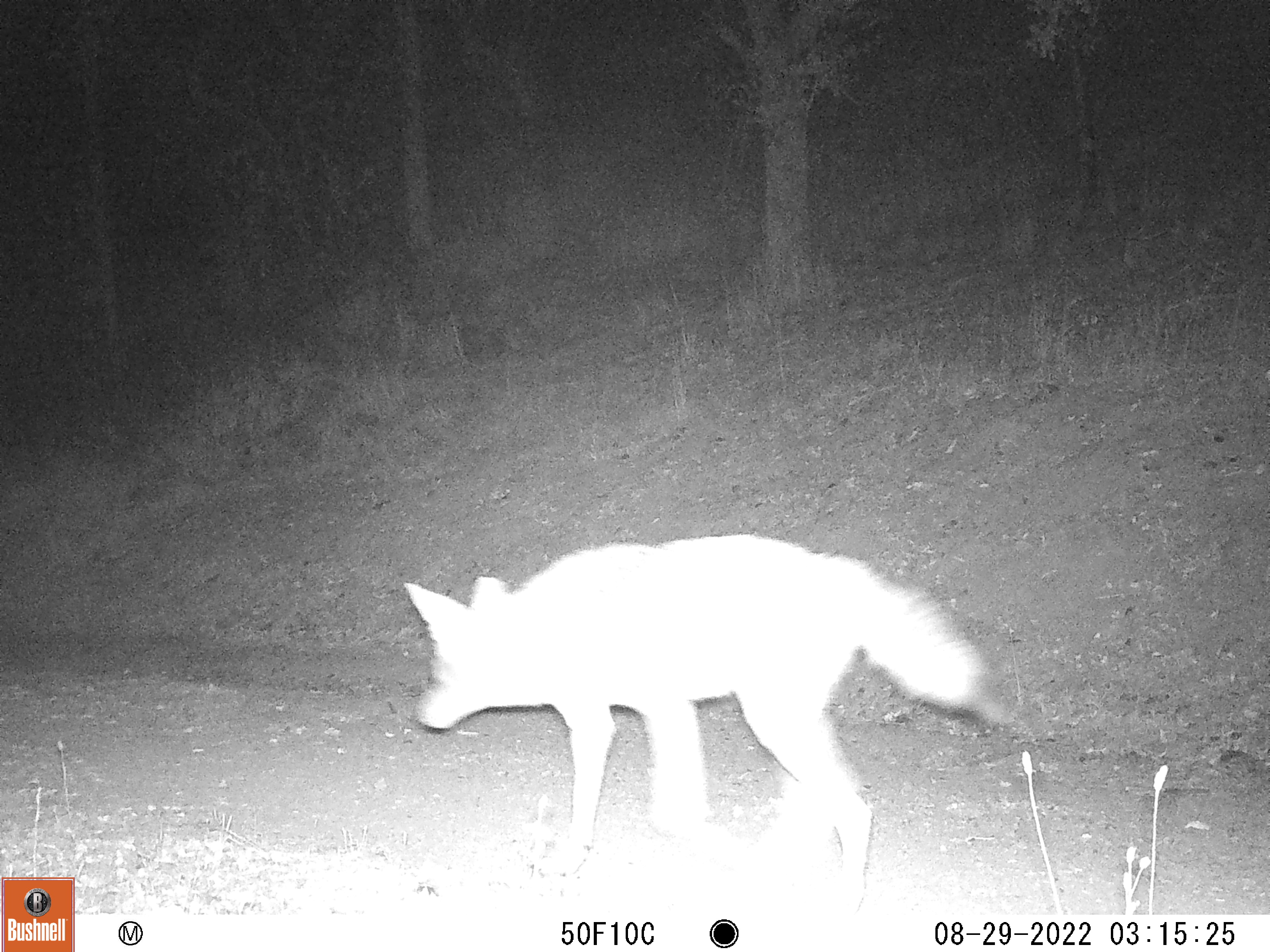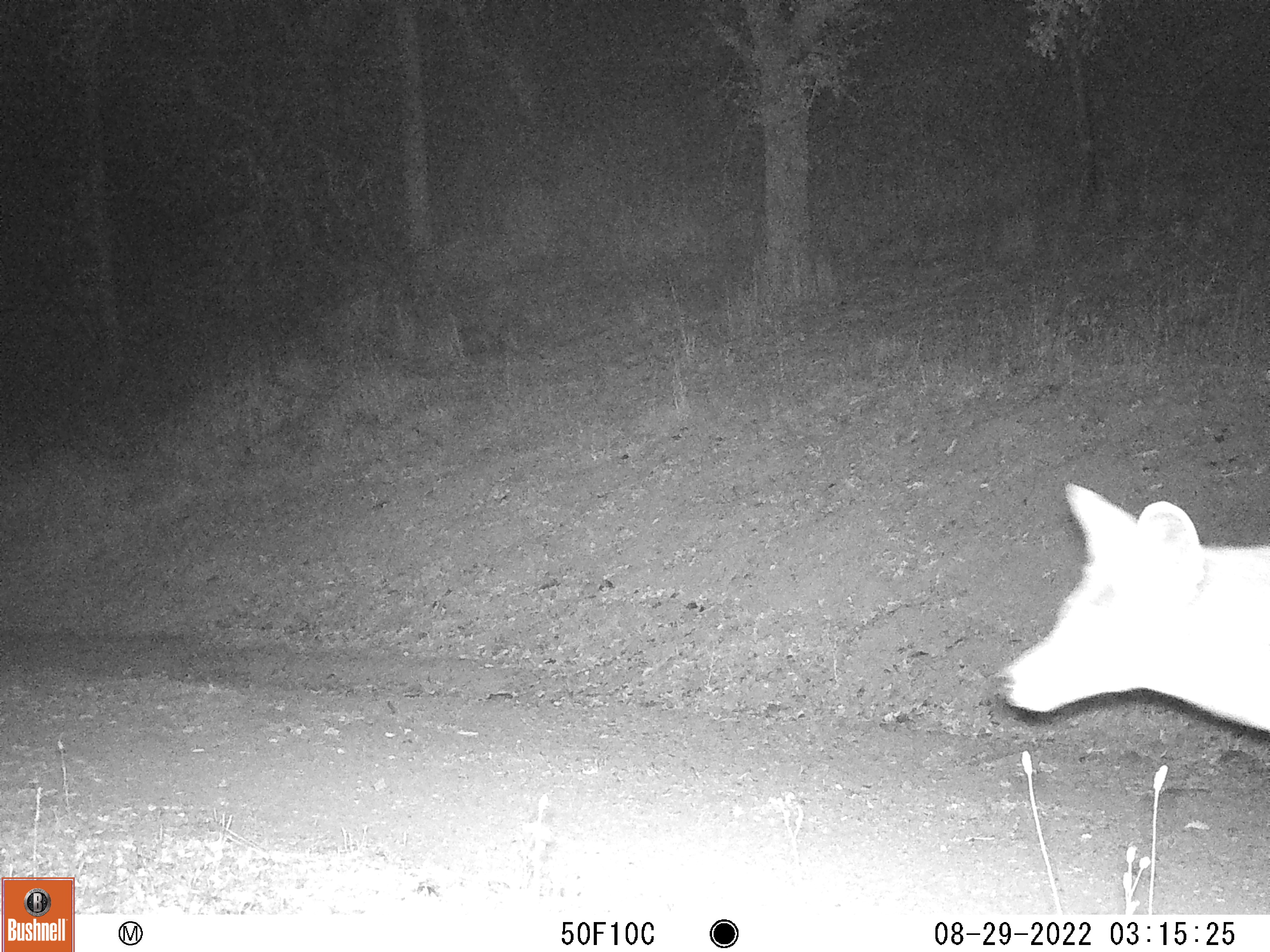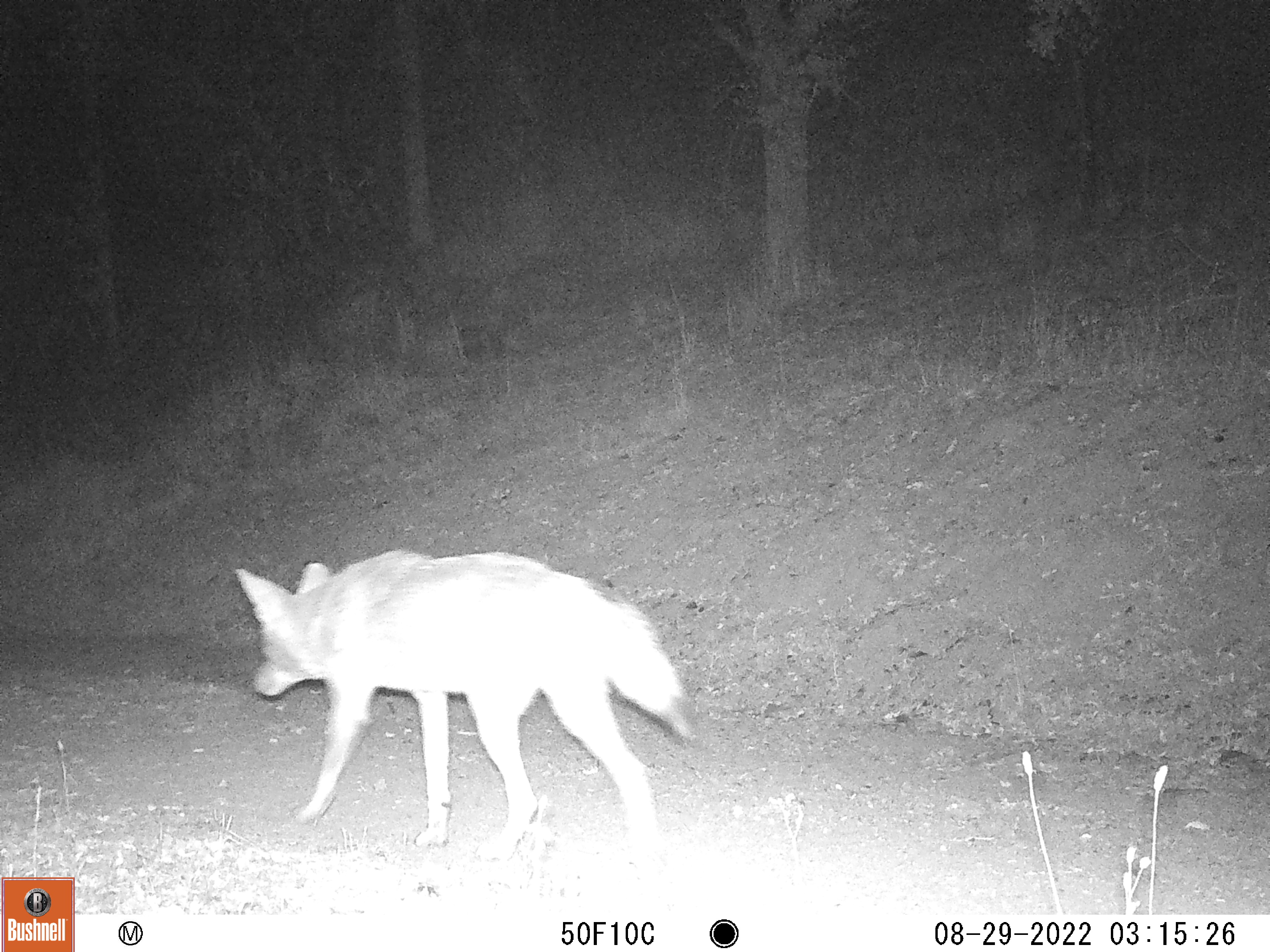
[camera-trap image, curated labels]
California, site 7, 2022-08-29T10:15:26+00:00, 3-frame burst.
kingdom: Animalia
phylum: Chordata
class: Mammalia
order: Carnivora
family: Canidae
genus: Canis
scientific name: Canis latrans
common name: coyote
Coyote (Canis latrans).